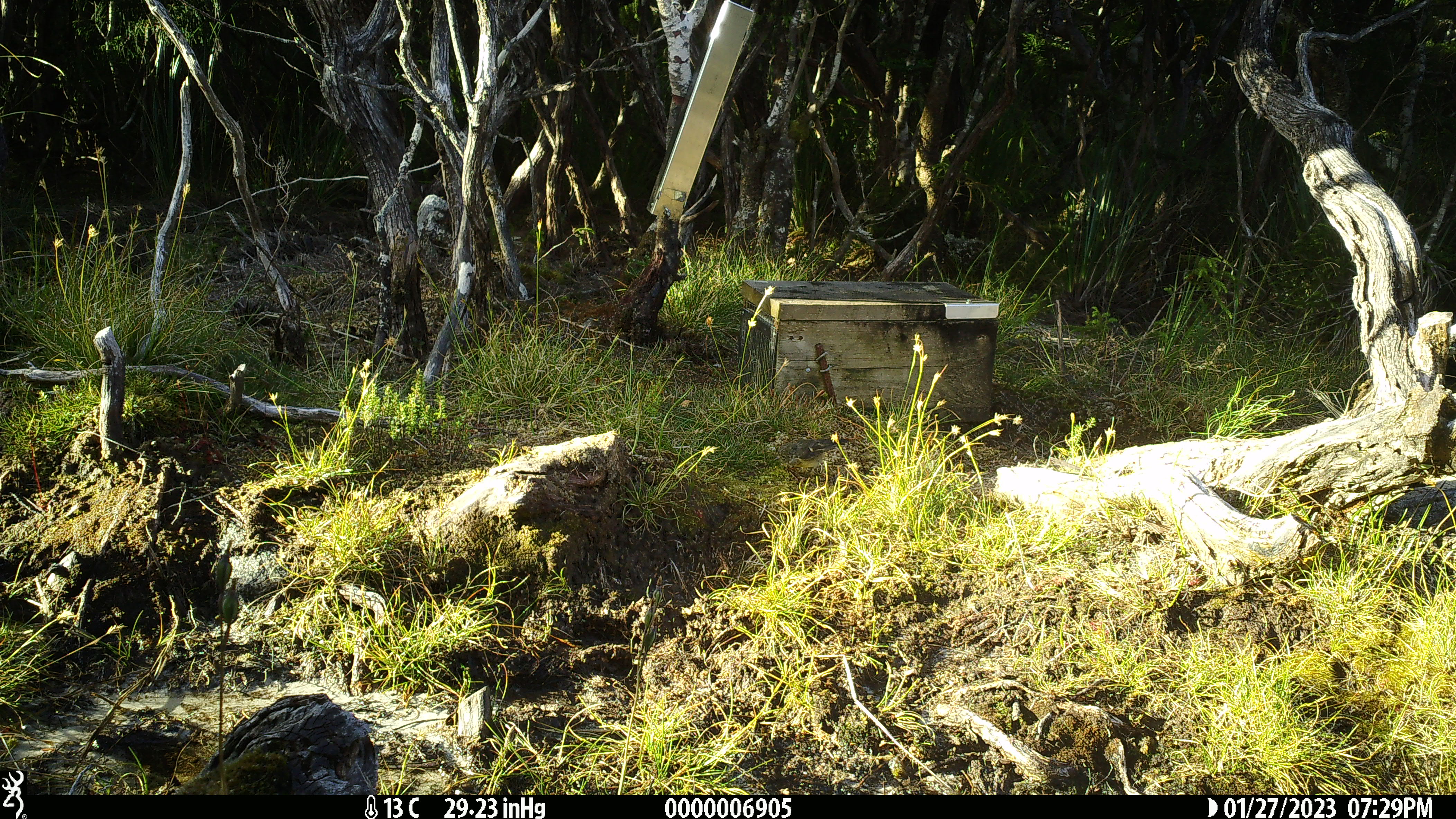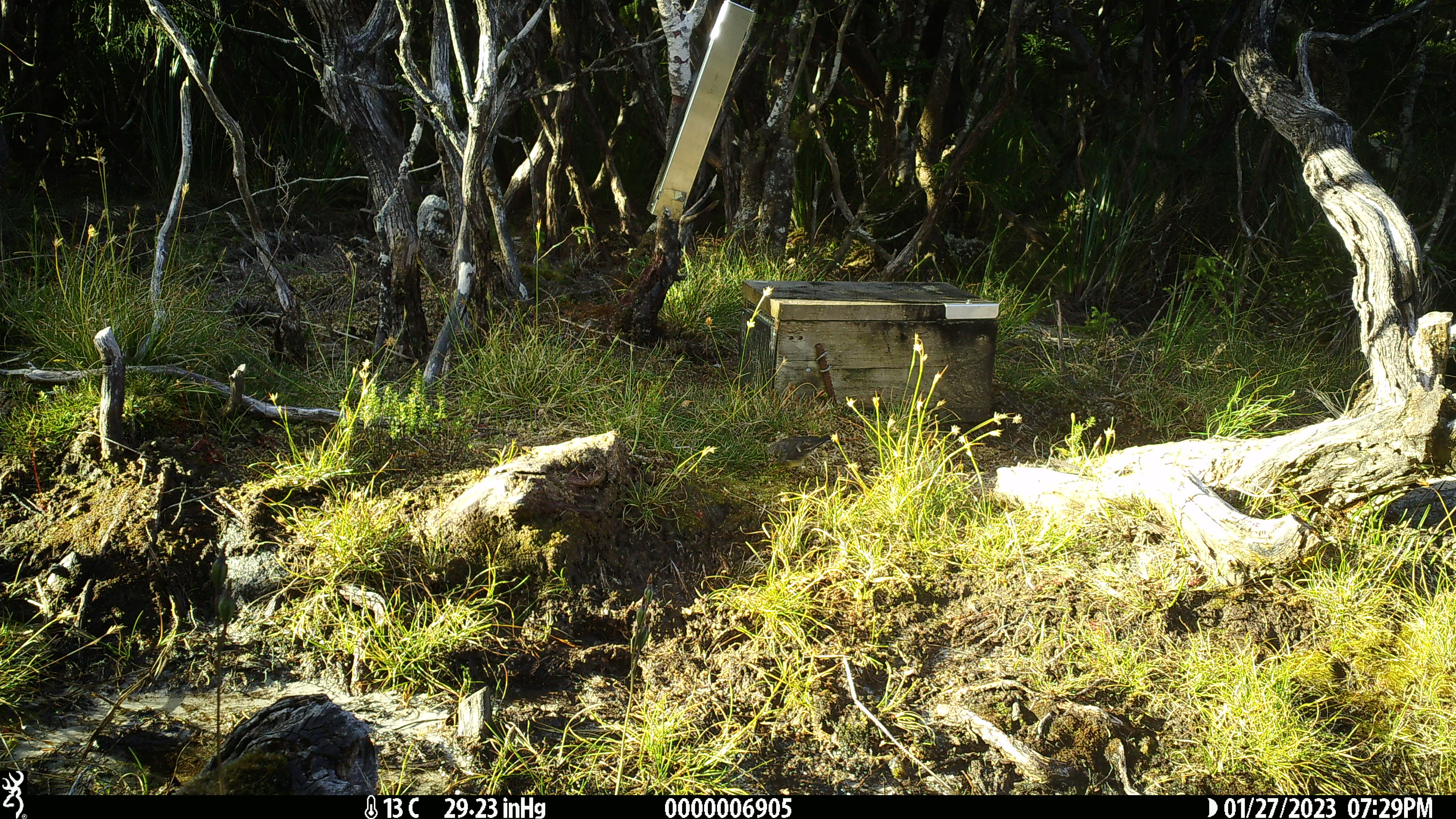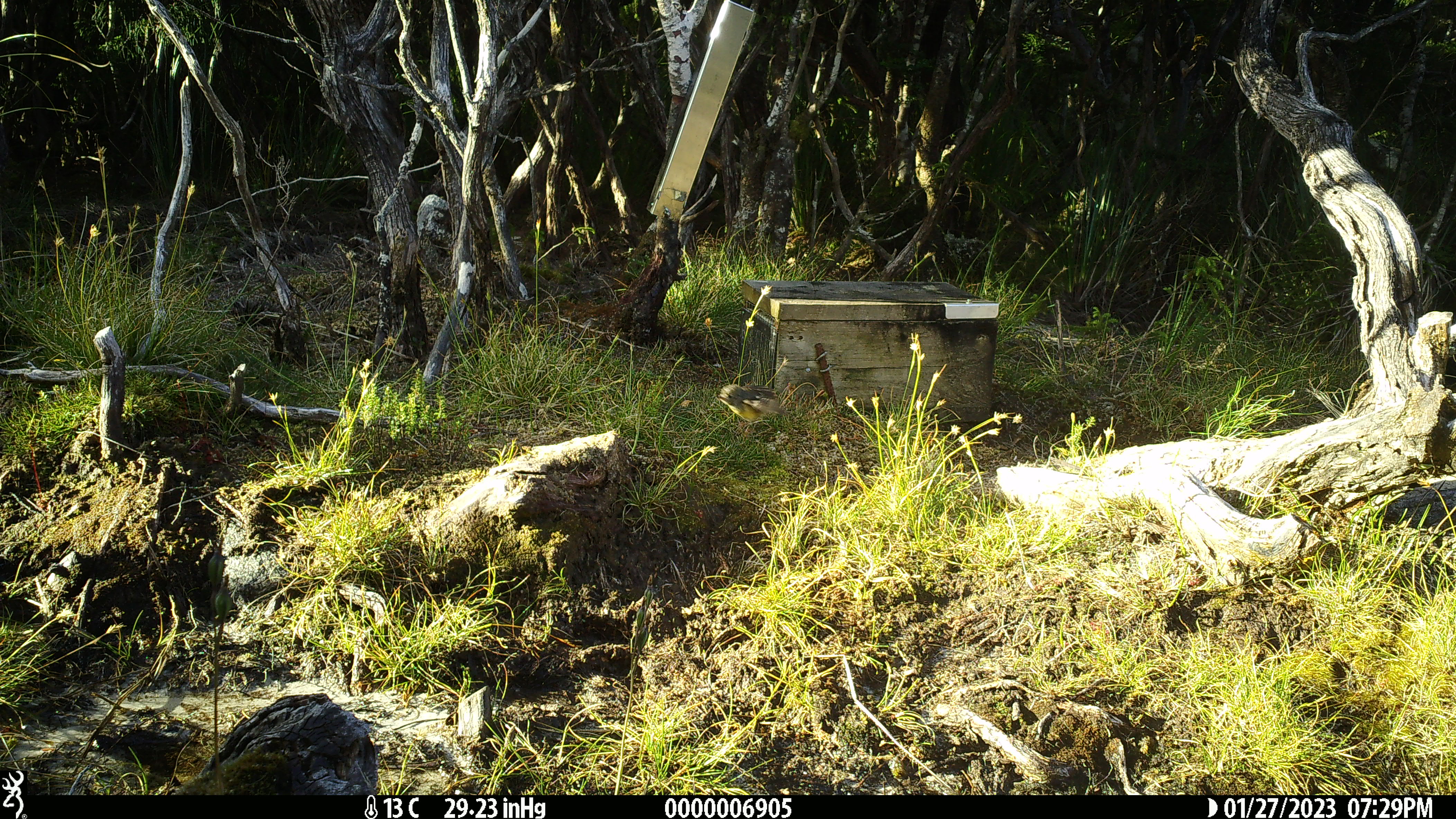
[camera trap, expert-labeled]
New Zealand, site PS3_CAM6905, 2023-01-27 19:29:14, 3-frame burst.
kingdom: Animalia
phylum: Chordata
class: Aves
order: Passeriformes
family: Petroicidae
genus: Petroica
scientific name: Petroica macrocephala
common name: tomtit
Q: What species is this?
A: Tomtit (Petroica macrocephala).